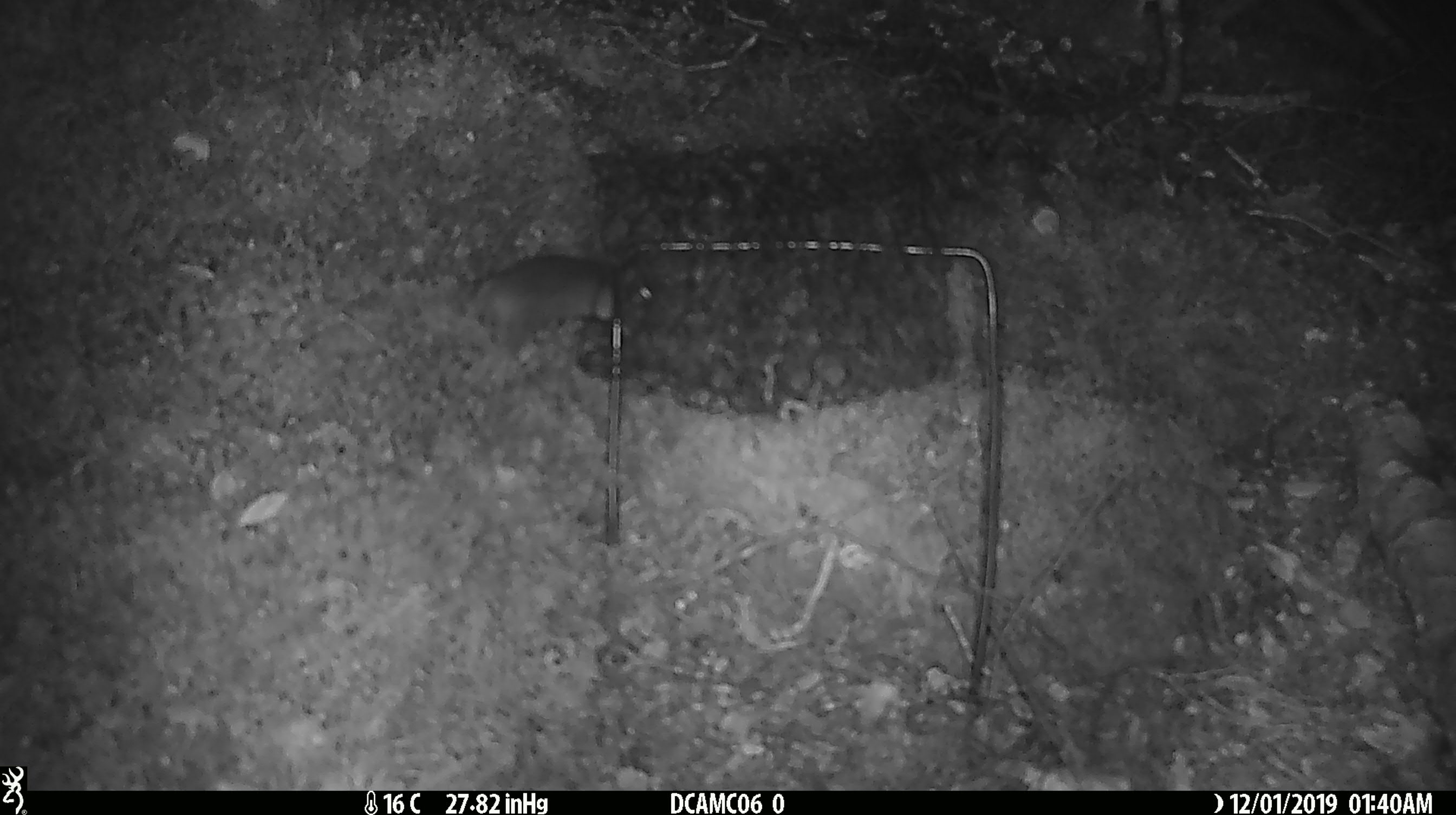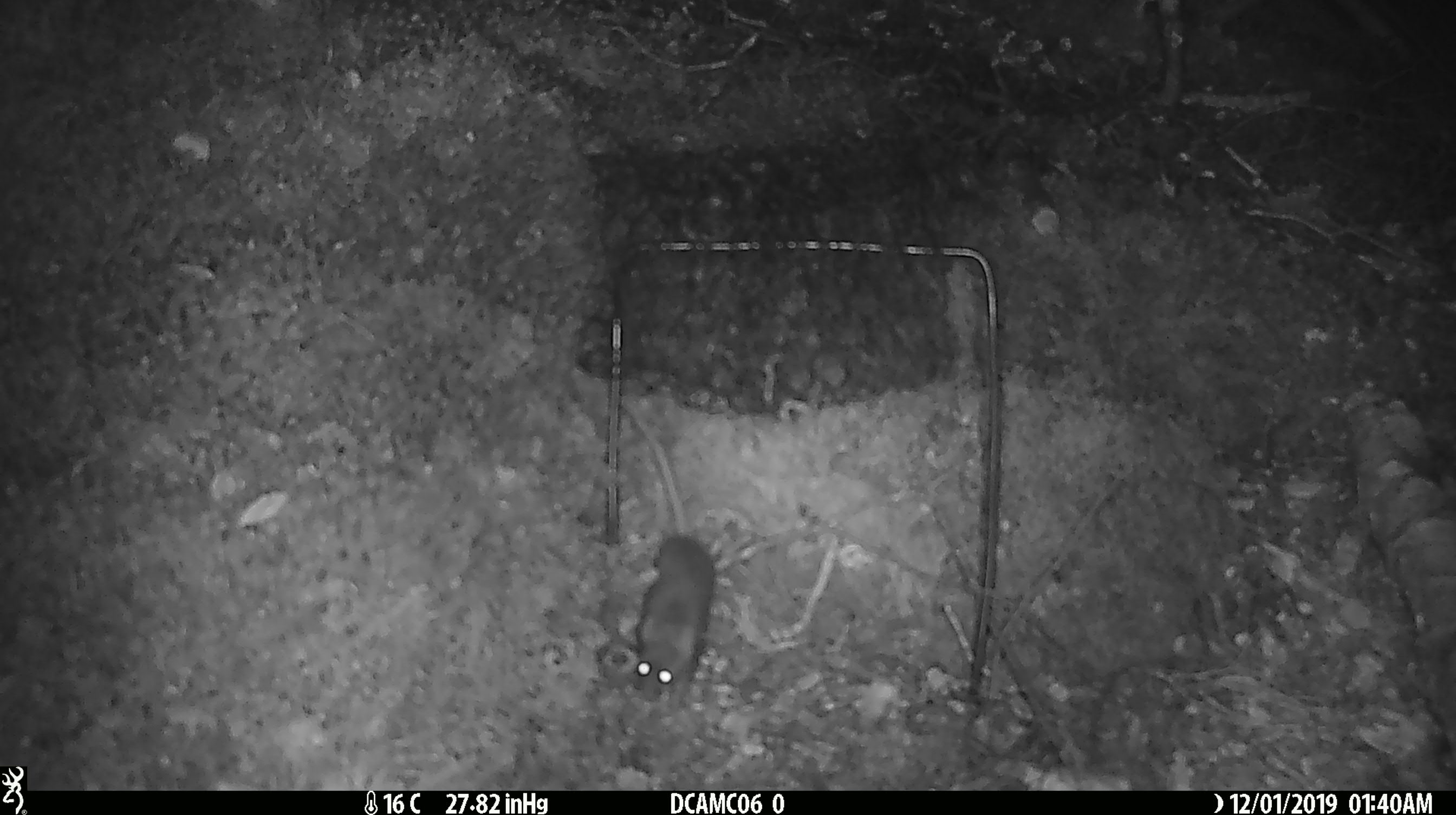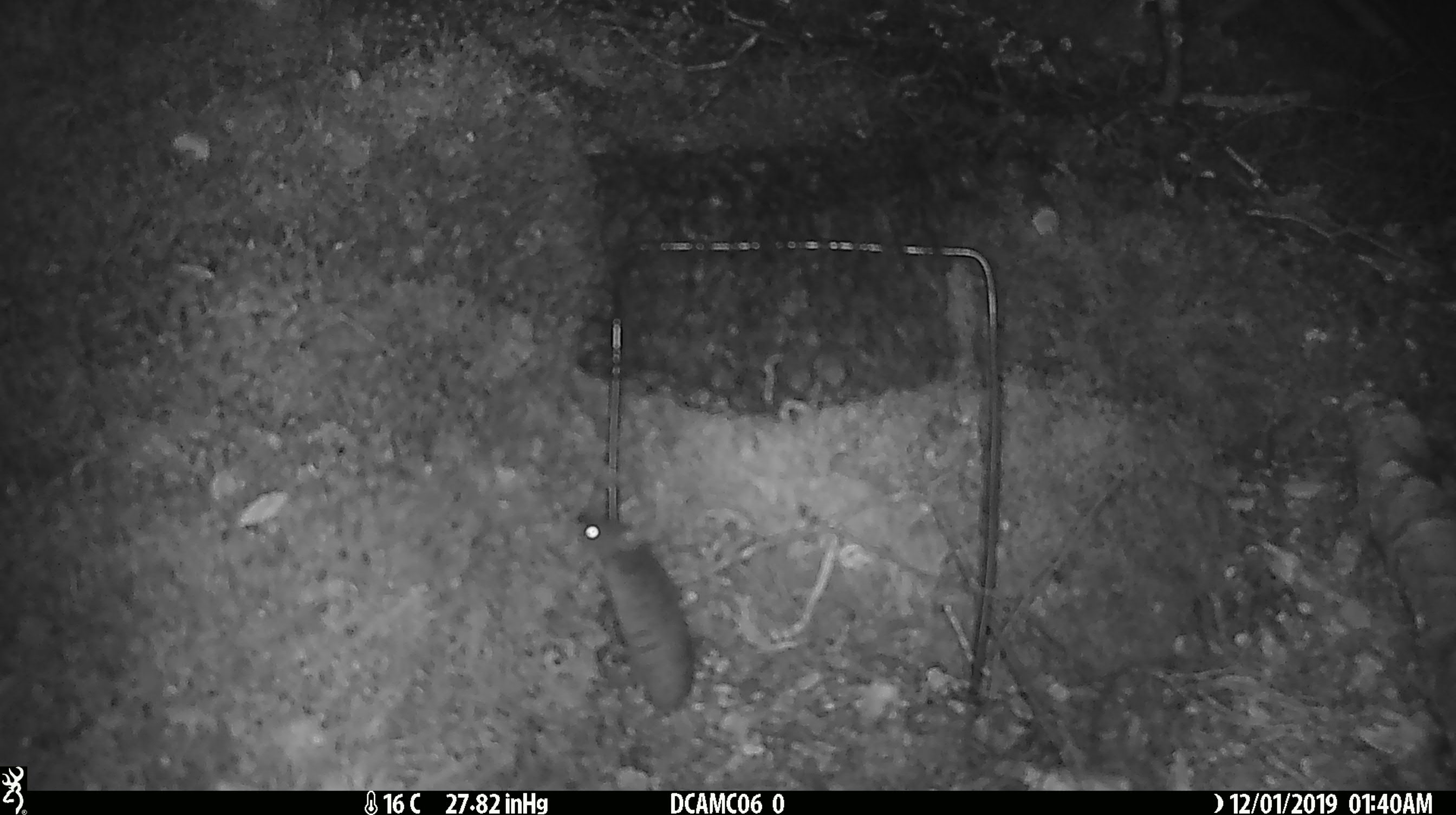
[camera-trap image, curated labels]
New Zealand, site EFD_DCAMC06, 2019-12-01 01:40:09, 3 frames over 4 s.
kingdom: Animalia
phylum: Chordata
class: Mammalia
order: Rodentia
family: Muridae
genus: Mus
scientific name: Mus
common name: mouse